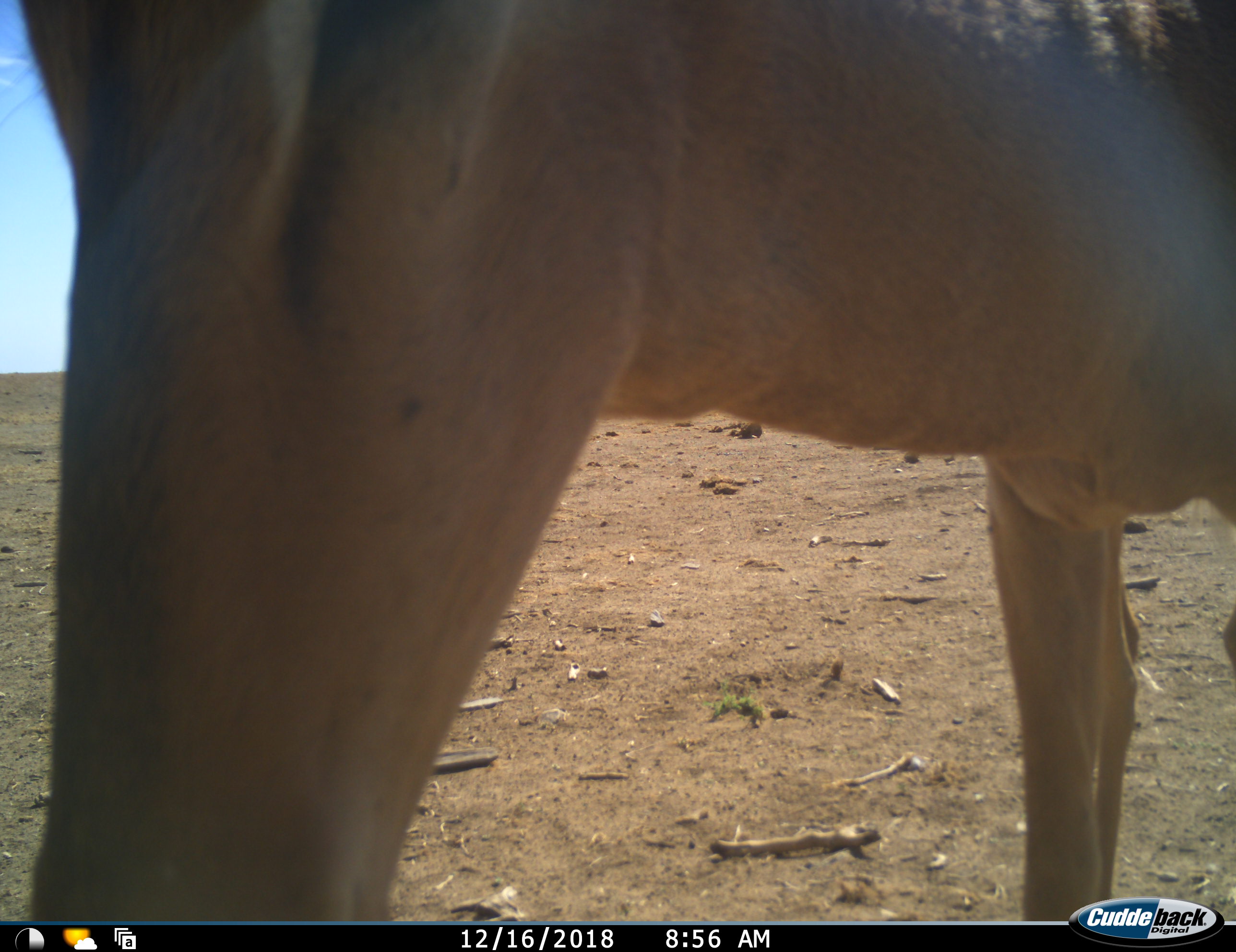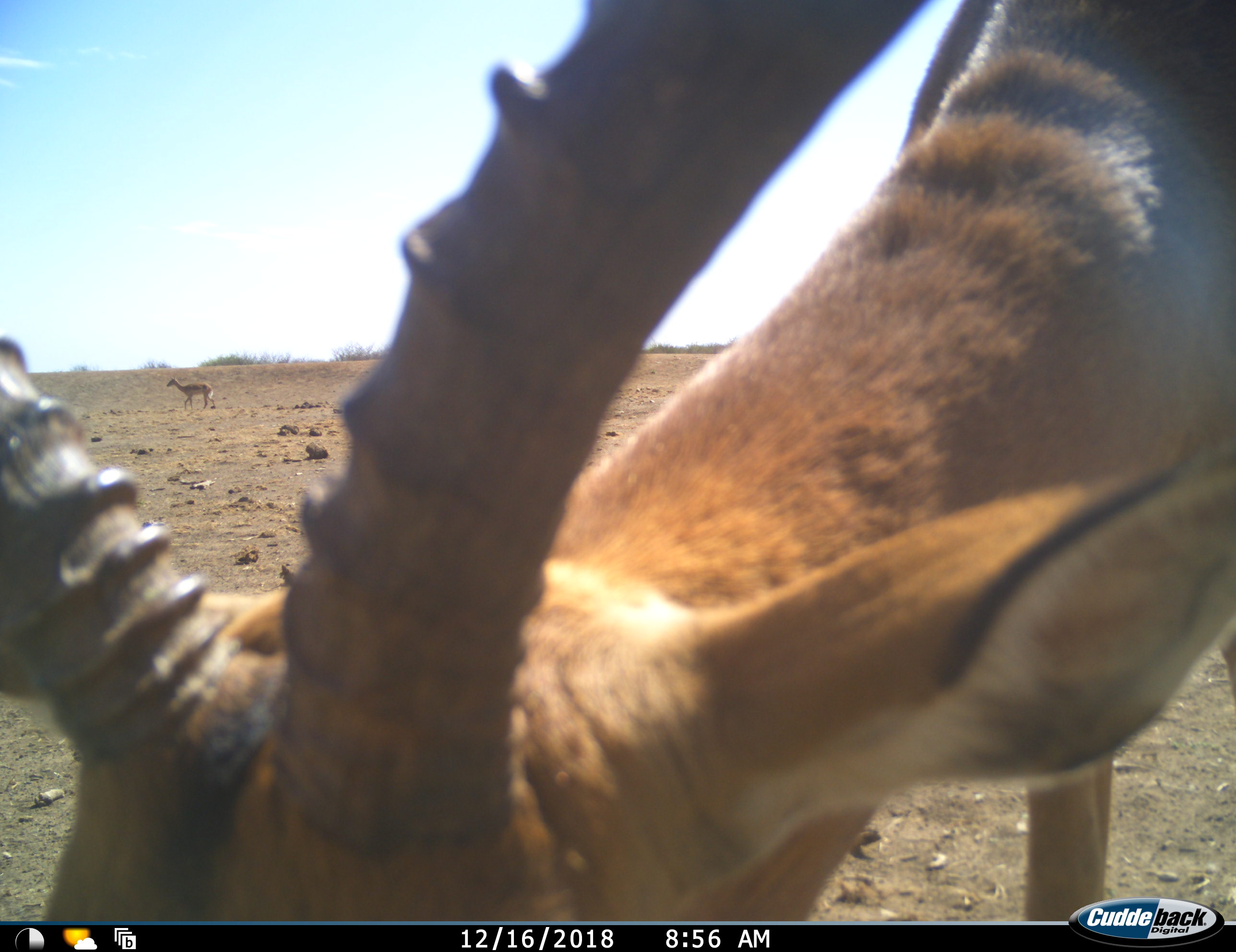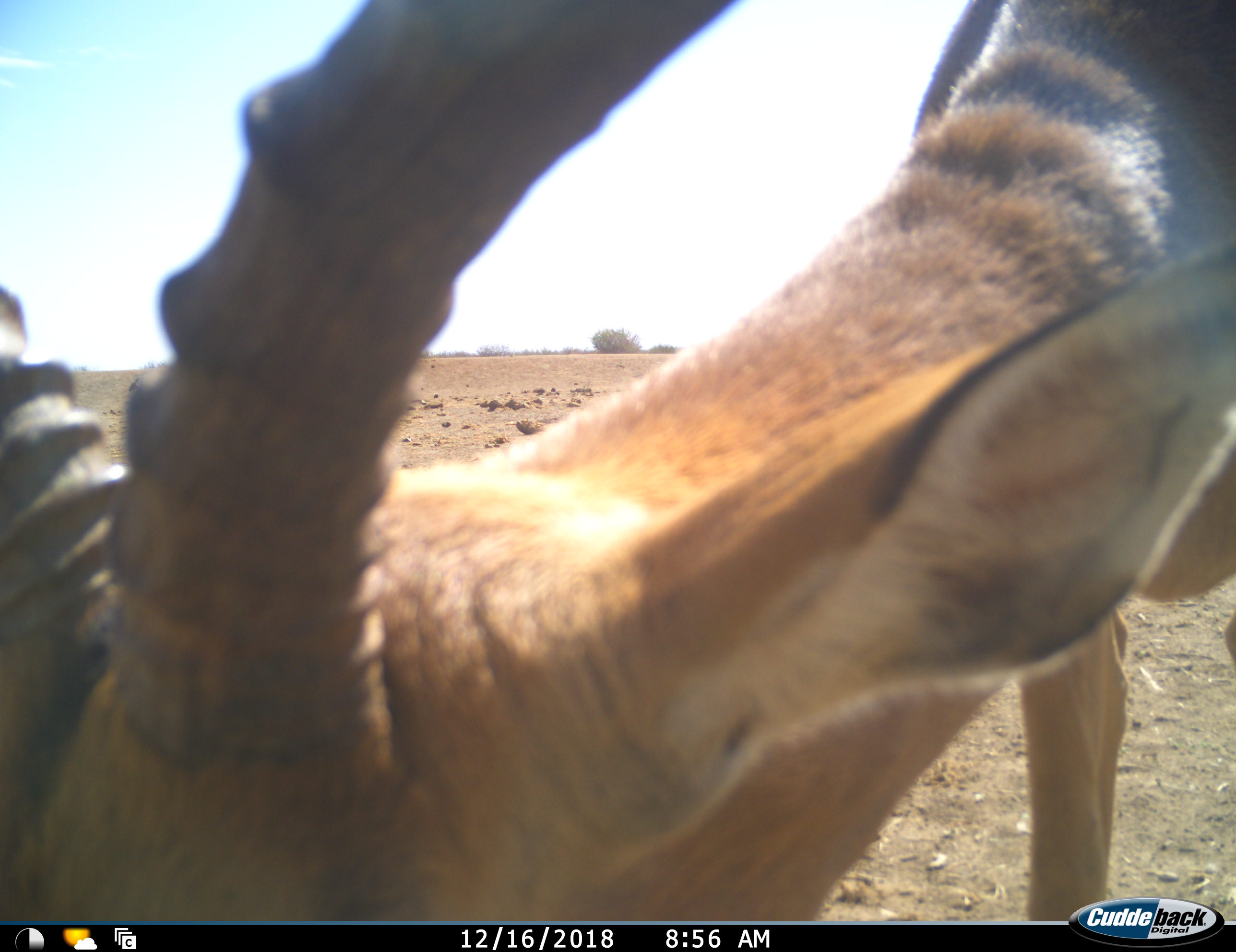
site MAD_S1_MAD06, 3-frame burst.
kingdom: Animalia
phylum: Chordata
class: Mammalia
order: Artiodactyla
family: Bovidae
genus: Aepyceros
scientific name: Aepyceros melampus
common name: impala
Impala (Aepyceros melampus), count 1. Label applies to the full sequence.